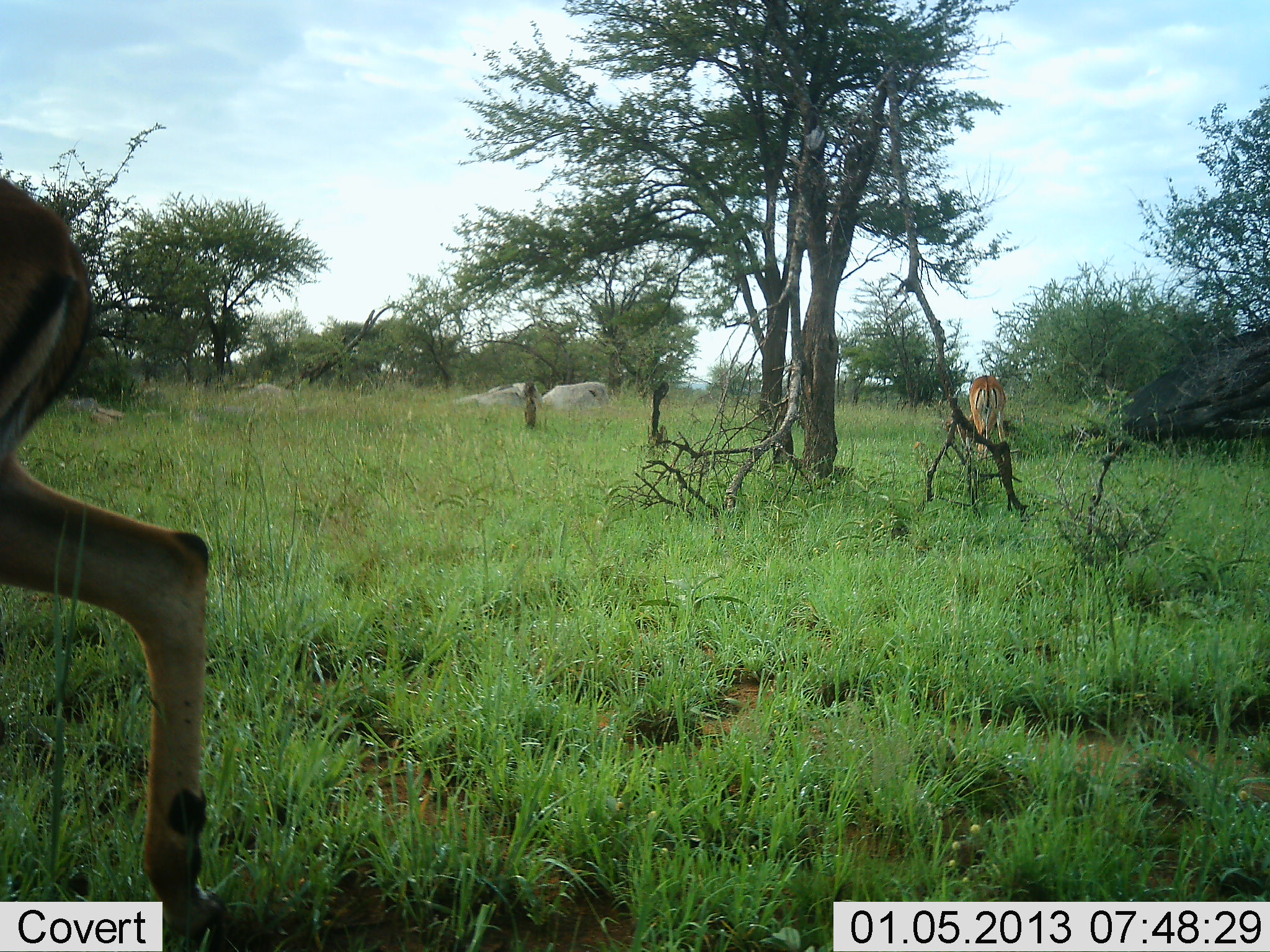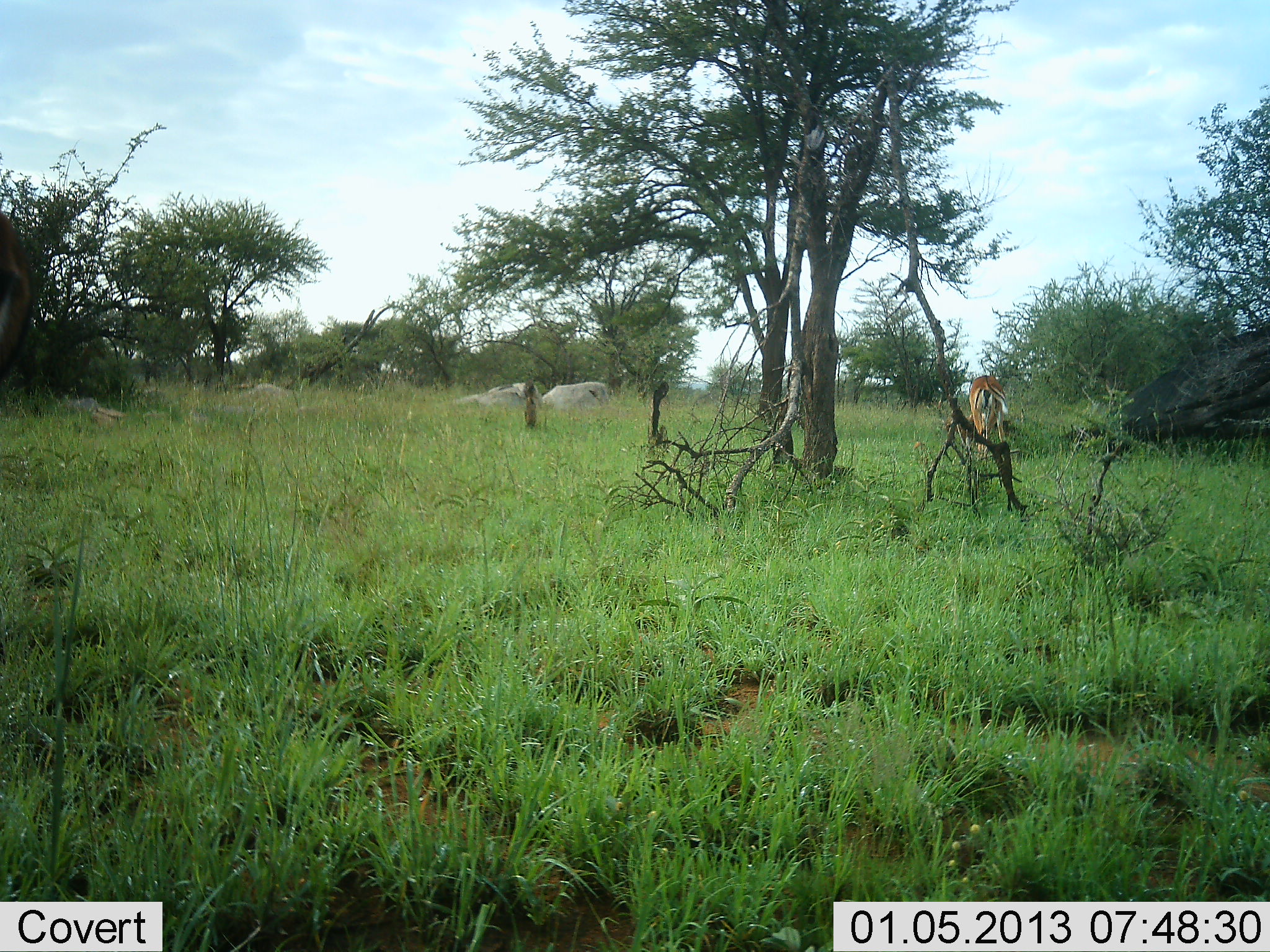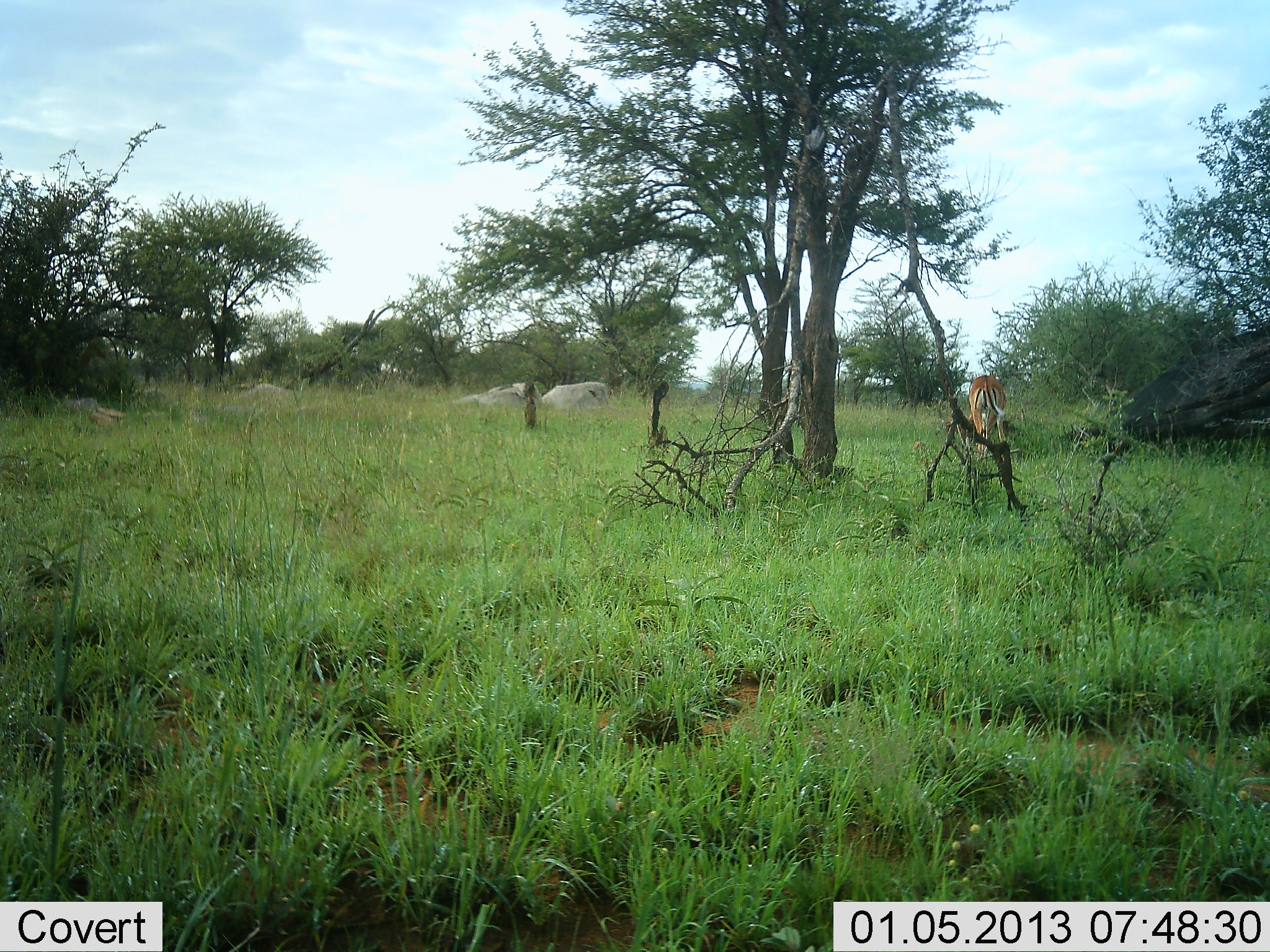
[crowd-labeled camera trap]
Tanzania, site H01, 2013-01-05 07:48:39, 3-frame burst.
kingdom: Animalia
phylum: Chordata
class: Mammalia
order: Artiodactyla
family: Bovidae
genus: Aepyceros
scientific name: Aepyceros melampus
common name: impala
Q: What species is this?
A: Impala (Aepyceros melampus).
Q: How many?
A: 2.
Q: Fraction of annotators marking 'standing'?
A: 62%.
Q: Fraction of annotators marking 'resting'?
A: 0%.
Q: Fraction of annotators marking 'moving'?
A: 86%.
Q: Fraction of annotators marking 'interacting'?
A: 0%.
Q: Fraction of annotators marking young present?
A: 0%.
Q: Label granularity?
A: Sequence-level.